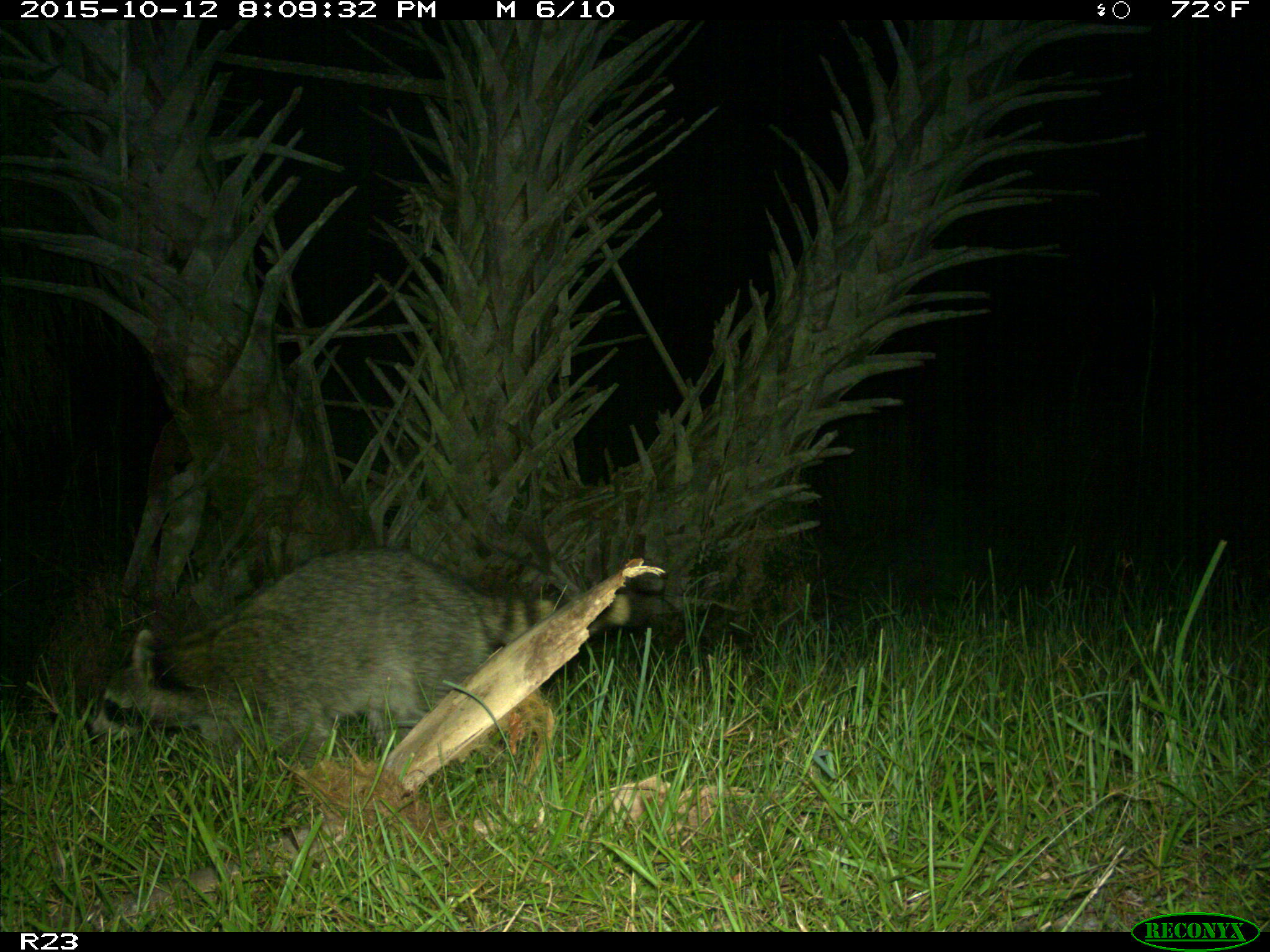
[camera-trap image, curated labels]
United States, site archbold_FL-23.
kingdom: Animalia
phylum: Chordata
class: Mammalia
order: Carnivora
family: Procyonidae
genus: Procyon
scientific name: Procyon lotor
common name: common raccoon